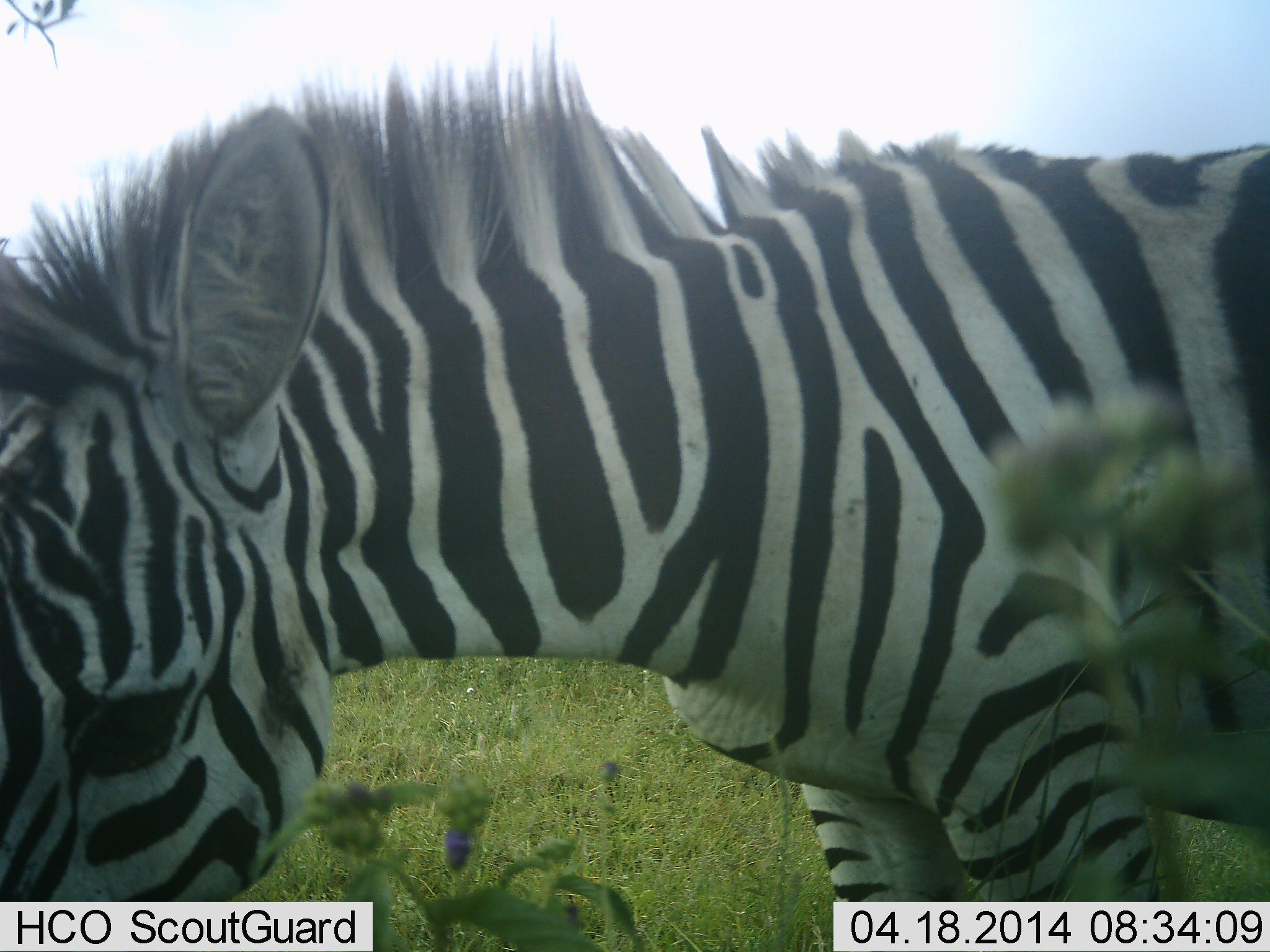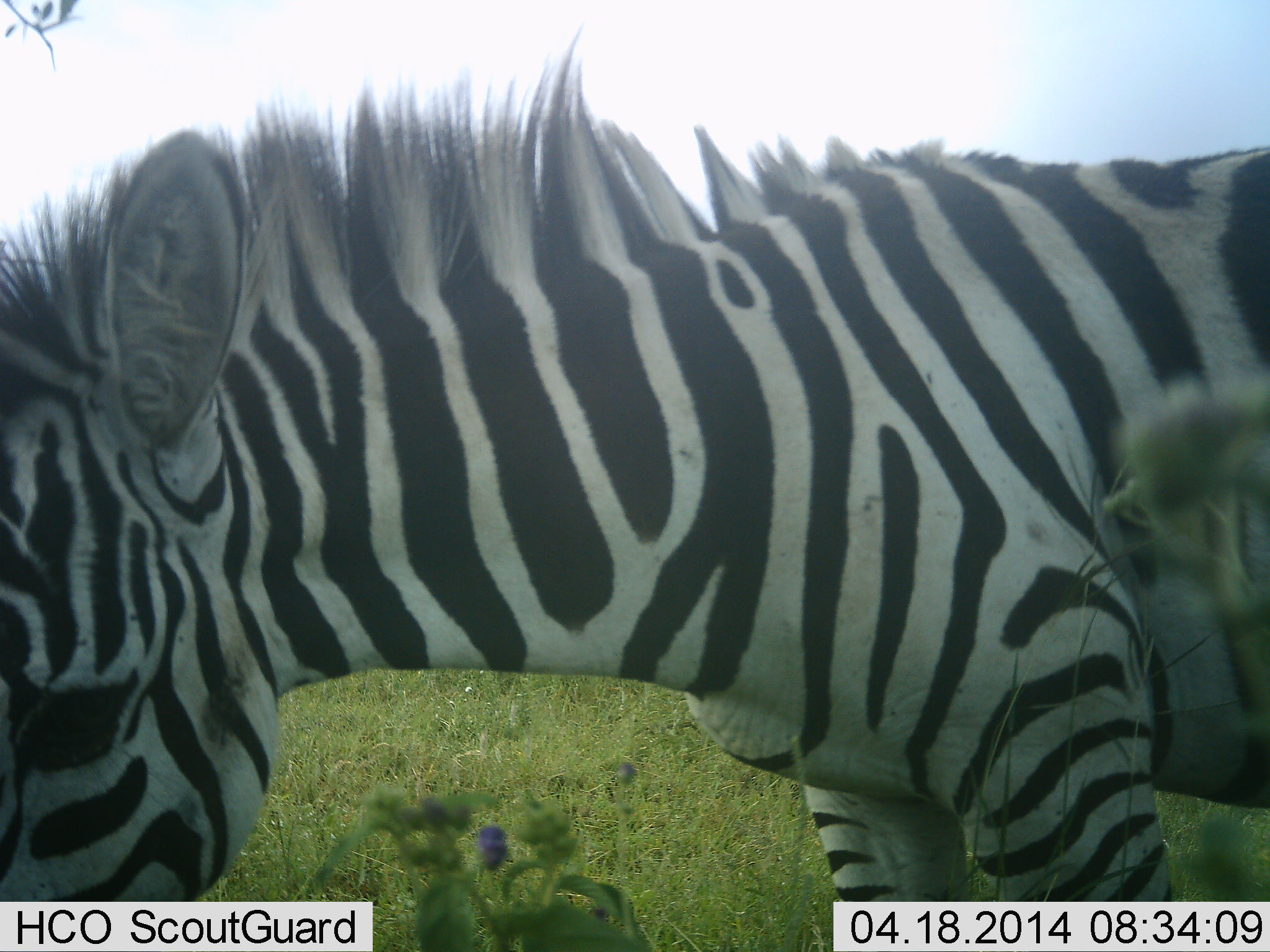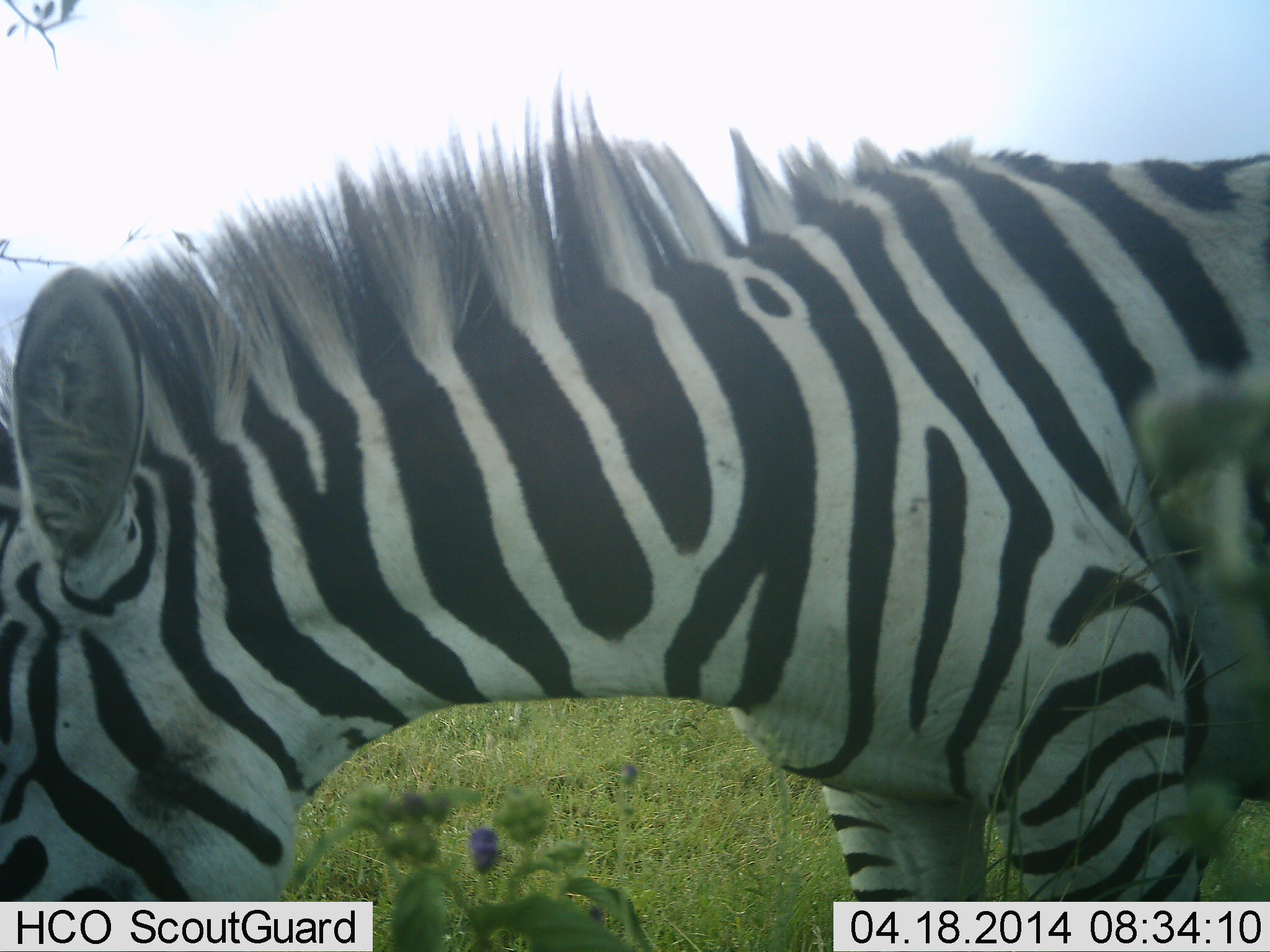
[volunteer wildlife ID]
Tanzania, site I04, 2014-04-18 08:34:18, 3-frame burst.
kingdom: Animalia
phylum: Chordata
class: Mammalia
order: Perissodactyla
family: Equidae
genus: Equus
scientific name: Equus quagga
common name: plains zebra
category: zebra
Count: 1.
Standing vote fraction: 45%.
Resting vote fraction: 3%.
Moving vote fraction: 13%.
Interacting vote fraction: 0%.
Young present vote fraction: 0%.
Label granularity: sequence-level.